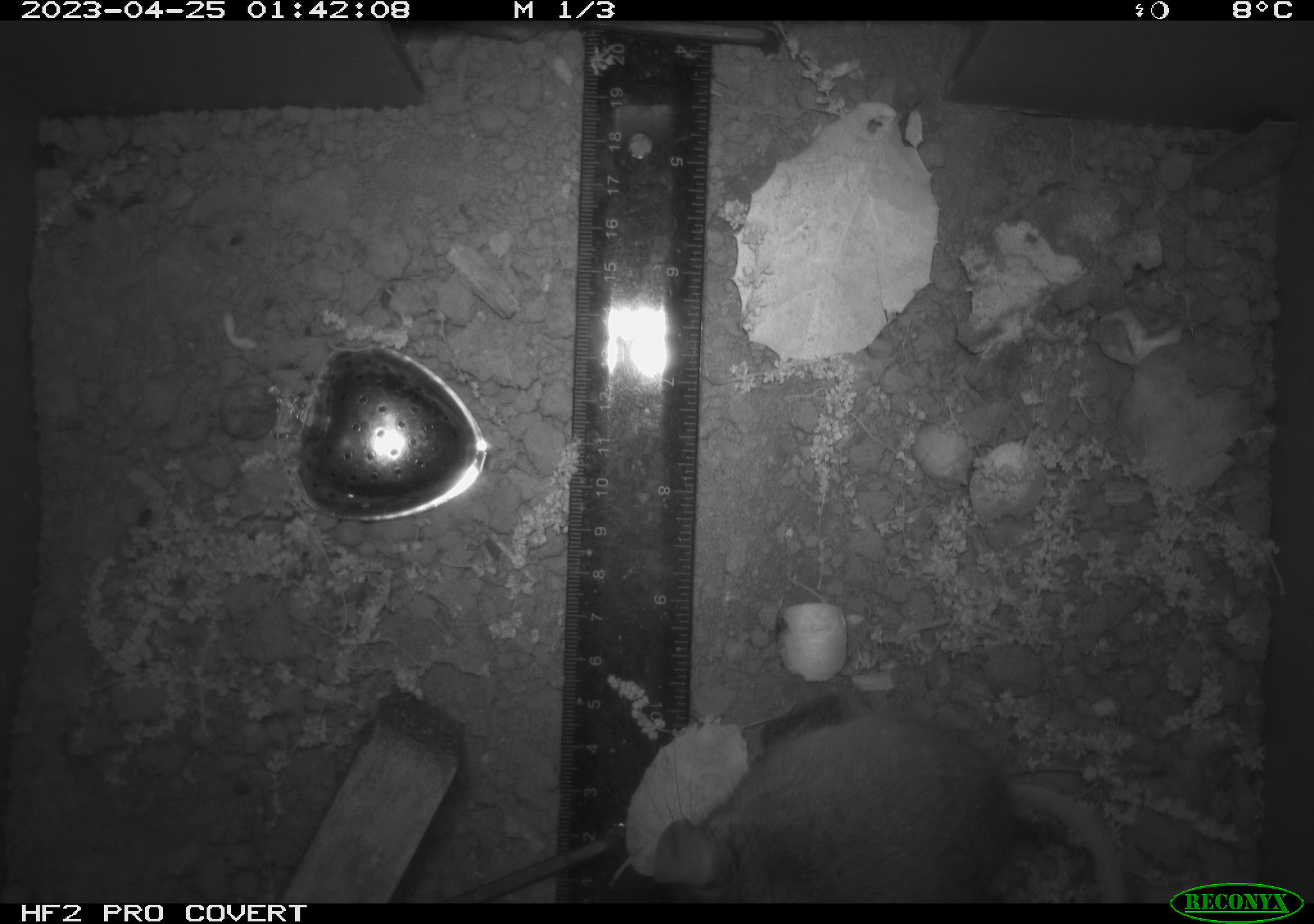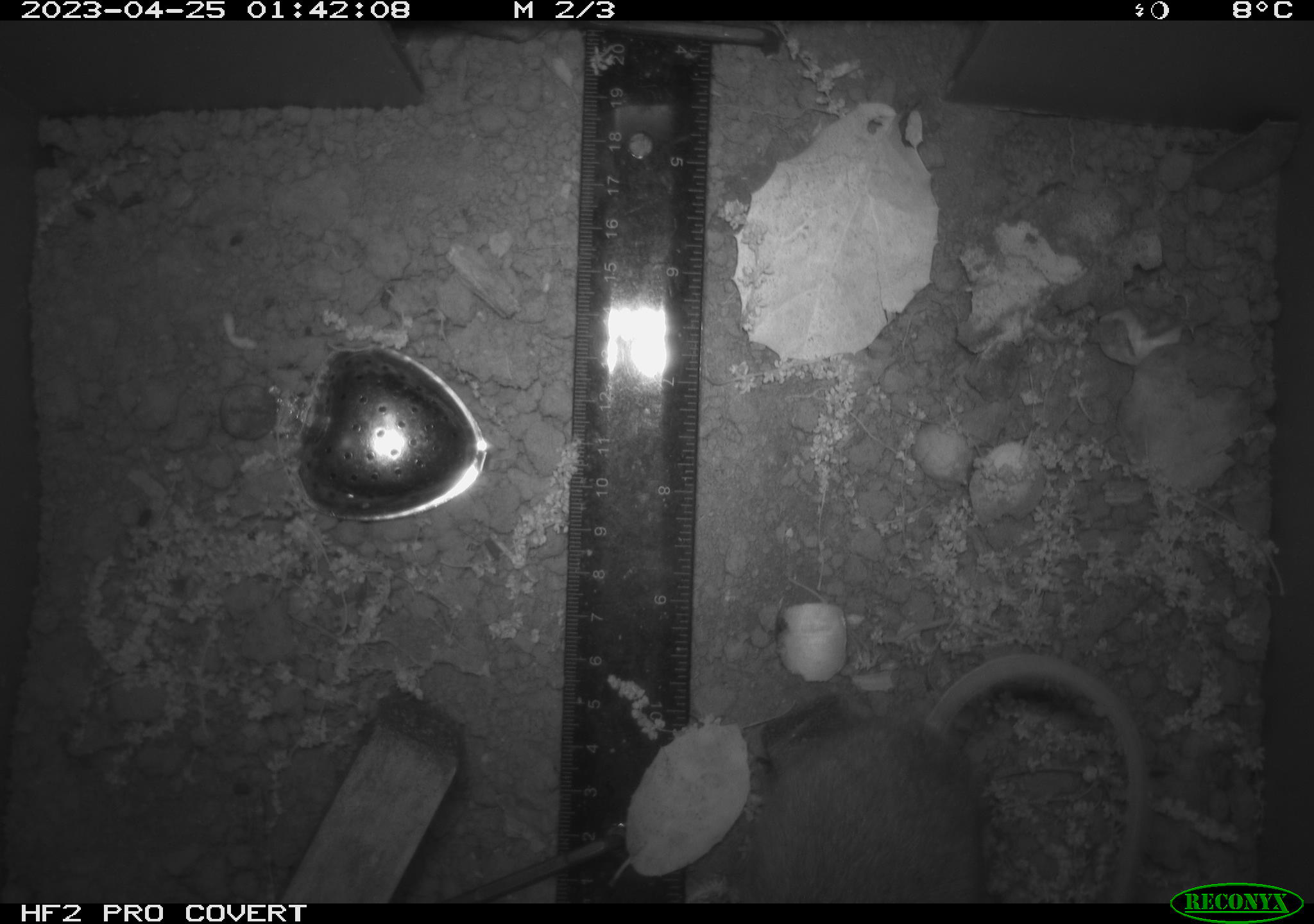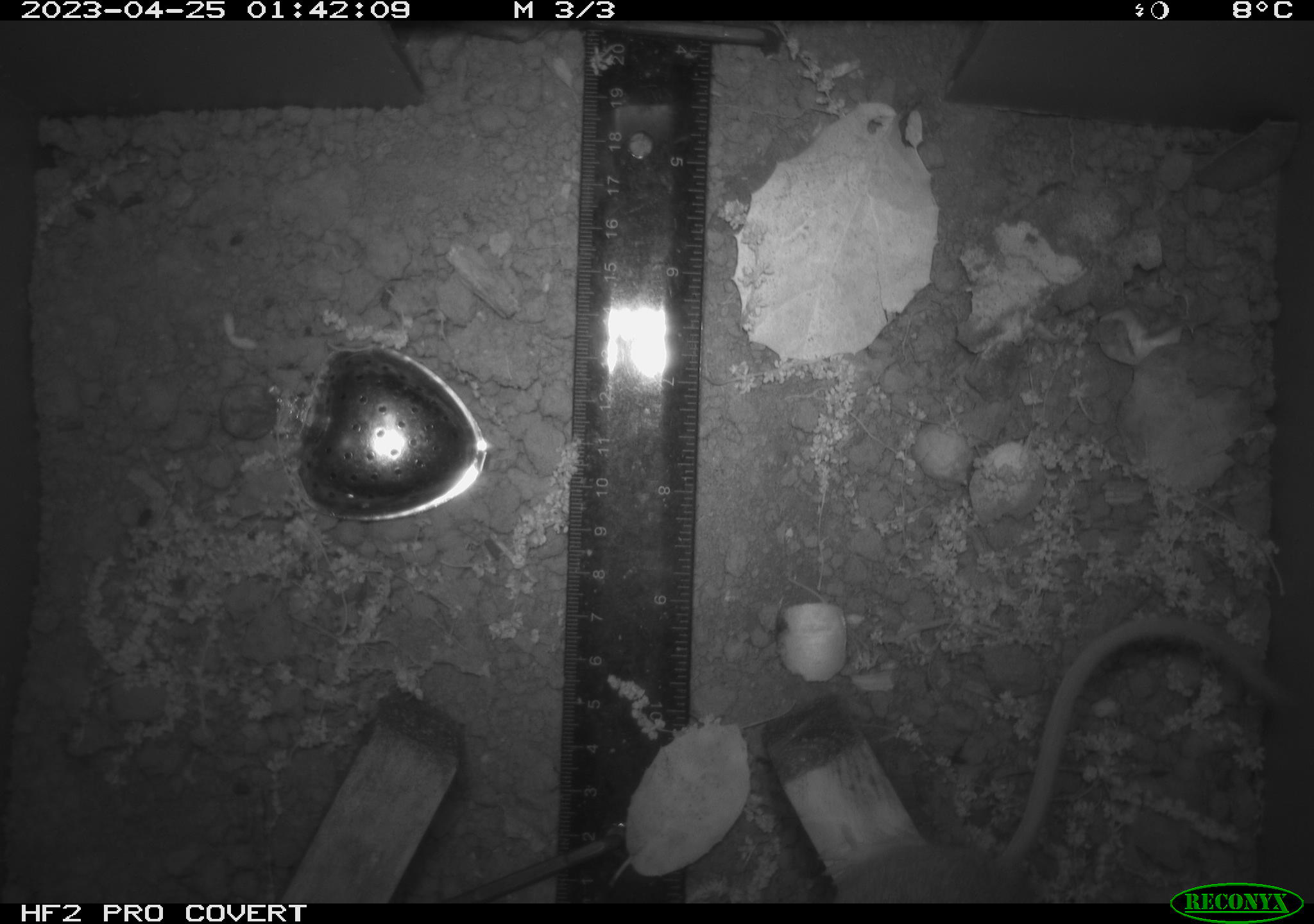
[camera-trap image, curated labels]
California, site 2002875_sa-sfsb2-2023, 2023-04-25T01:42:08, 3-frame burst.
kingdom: Animalia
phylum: Chordata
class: Mammalia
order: Rodentia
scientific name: Rodentia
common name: mouse species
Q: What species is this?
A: Mouse species (Rodentia).